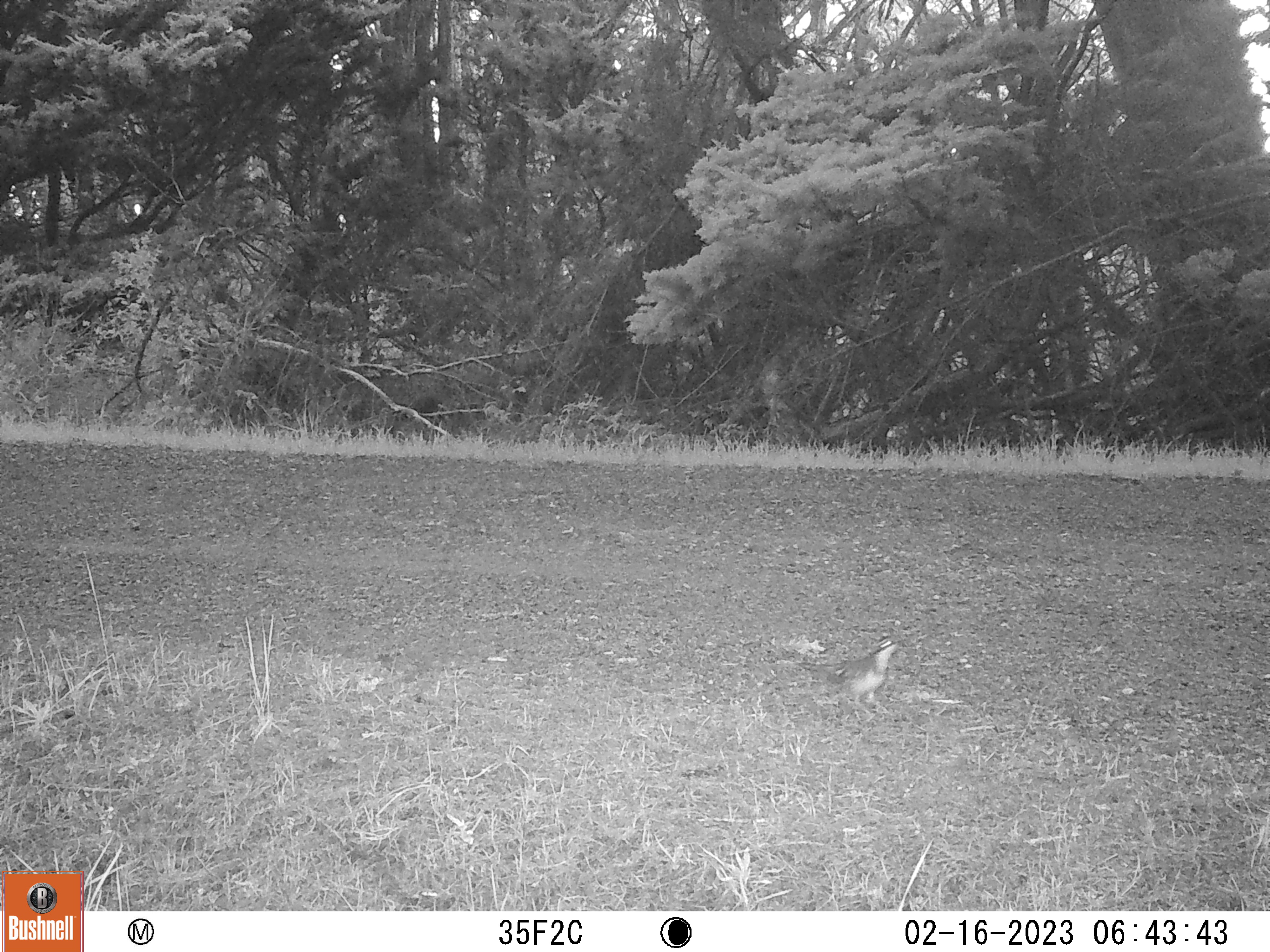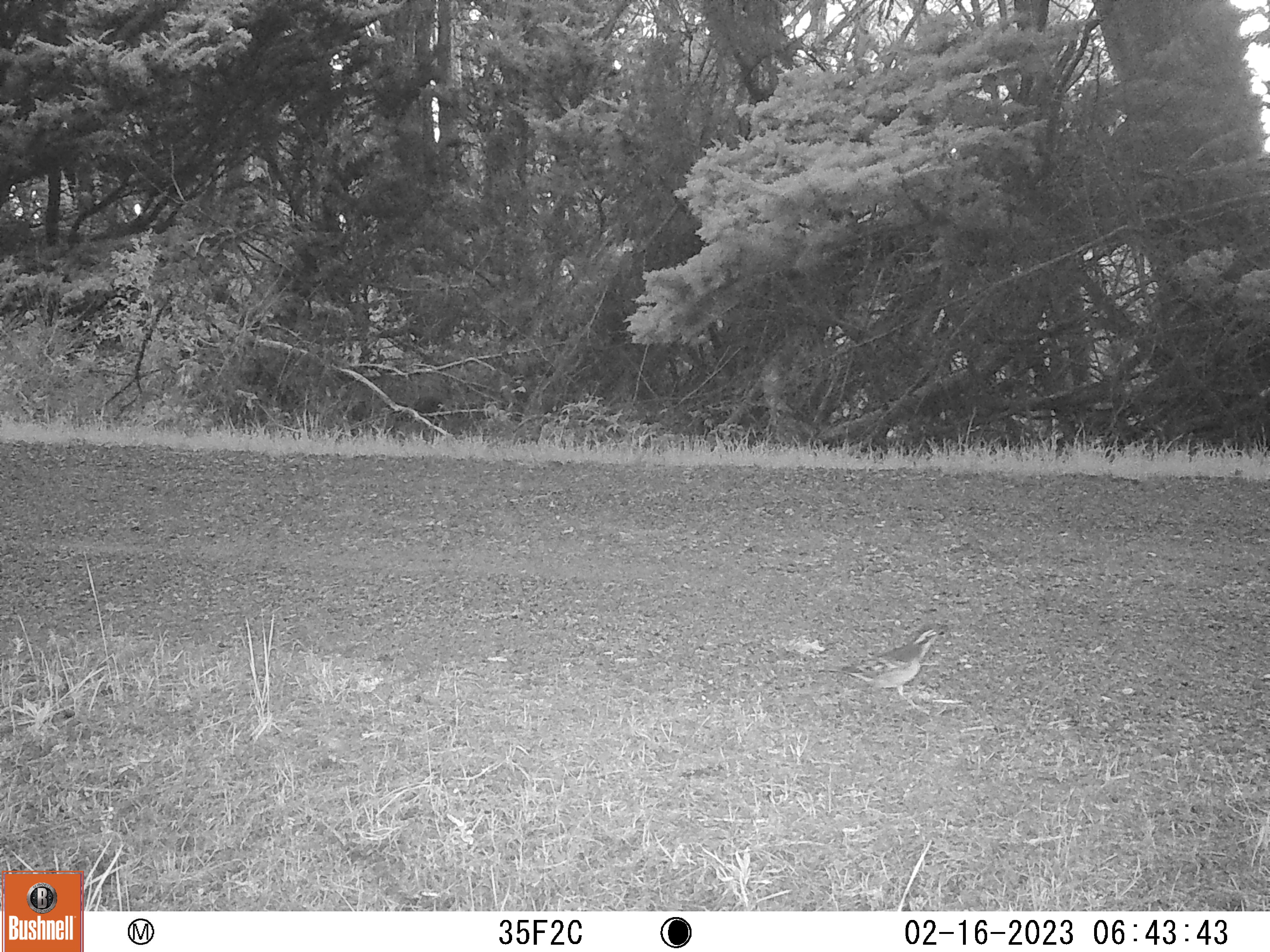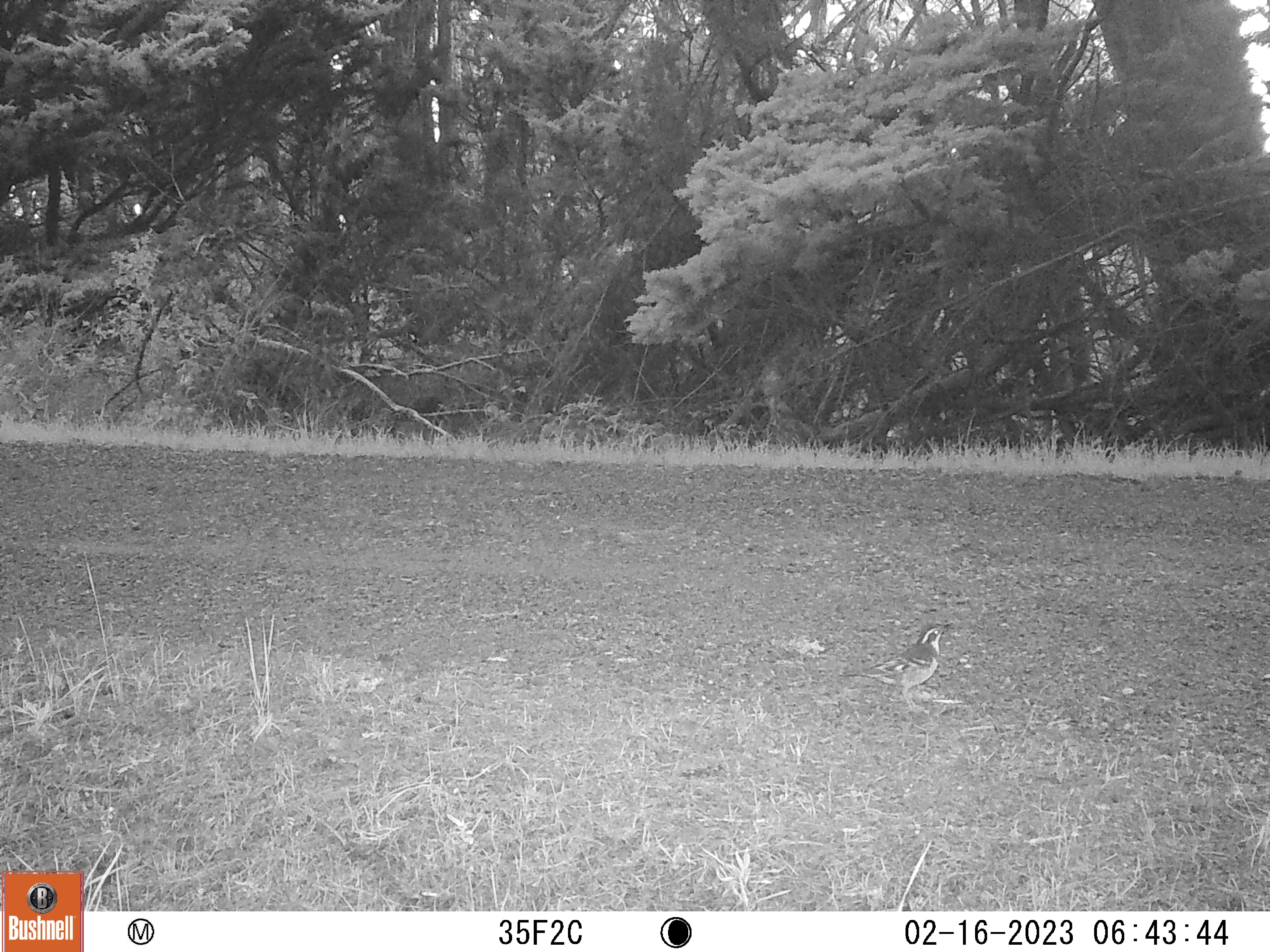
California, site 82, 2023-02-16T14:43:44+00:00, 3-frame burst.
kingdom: Animalia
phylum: Chordata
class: Aves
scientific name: Aves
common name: bird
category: unknown bird